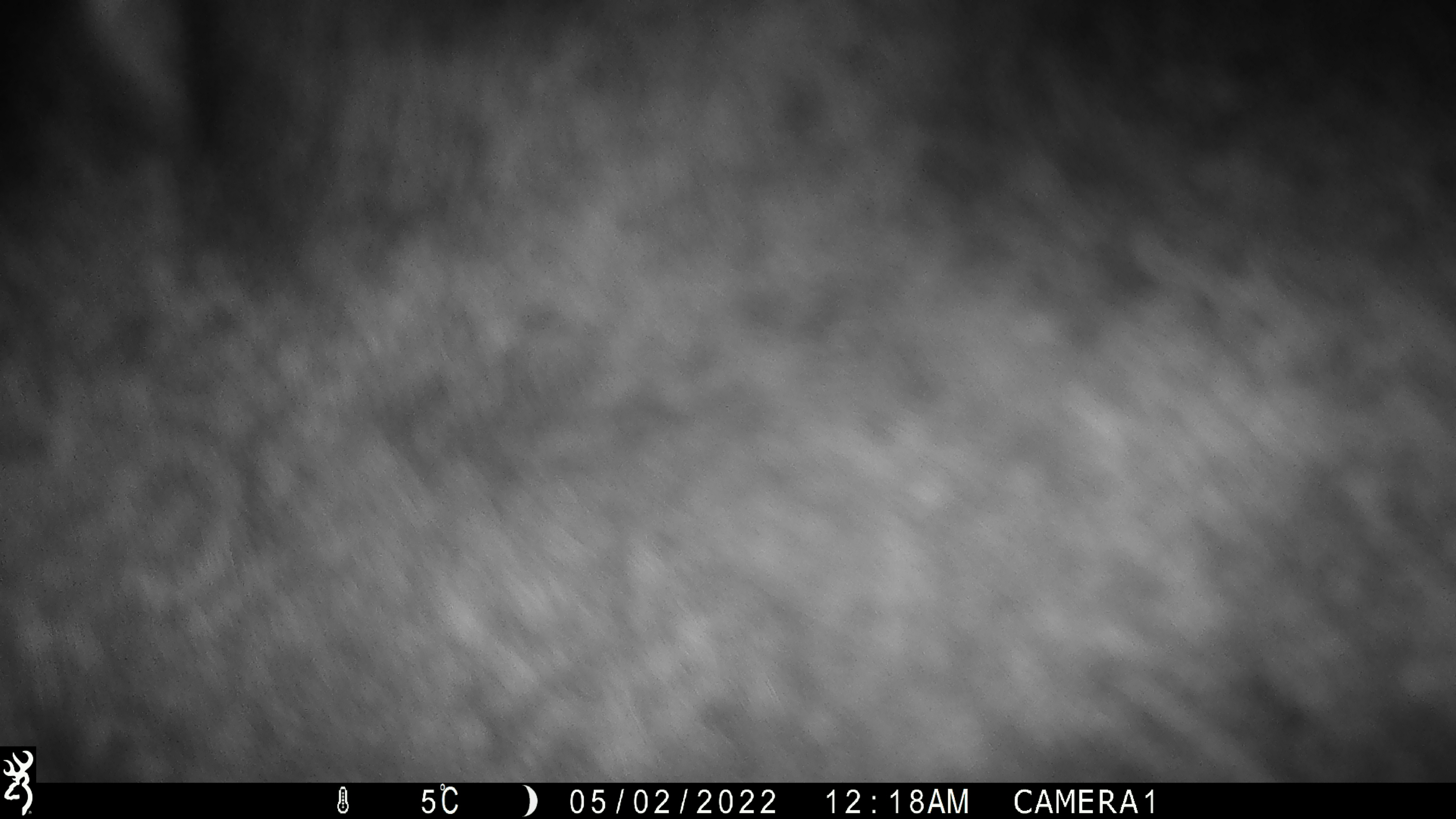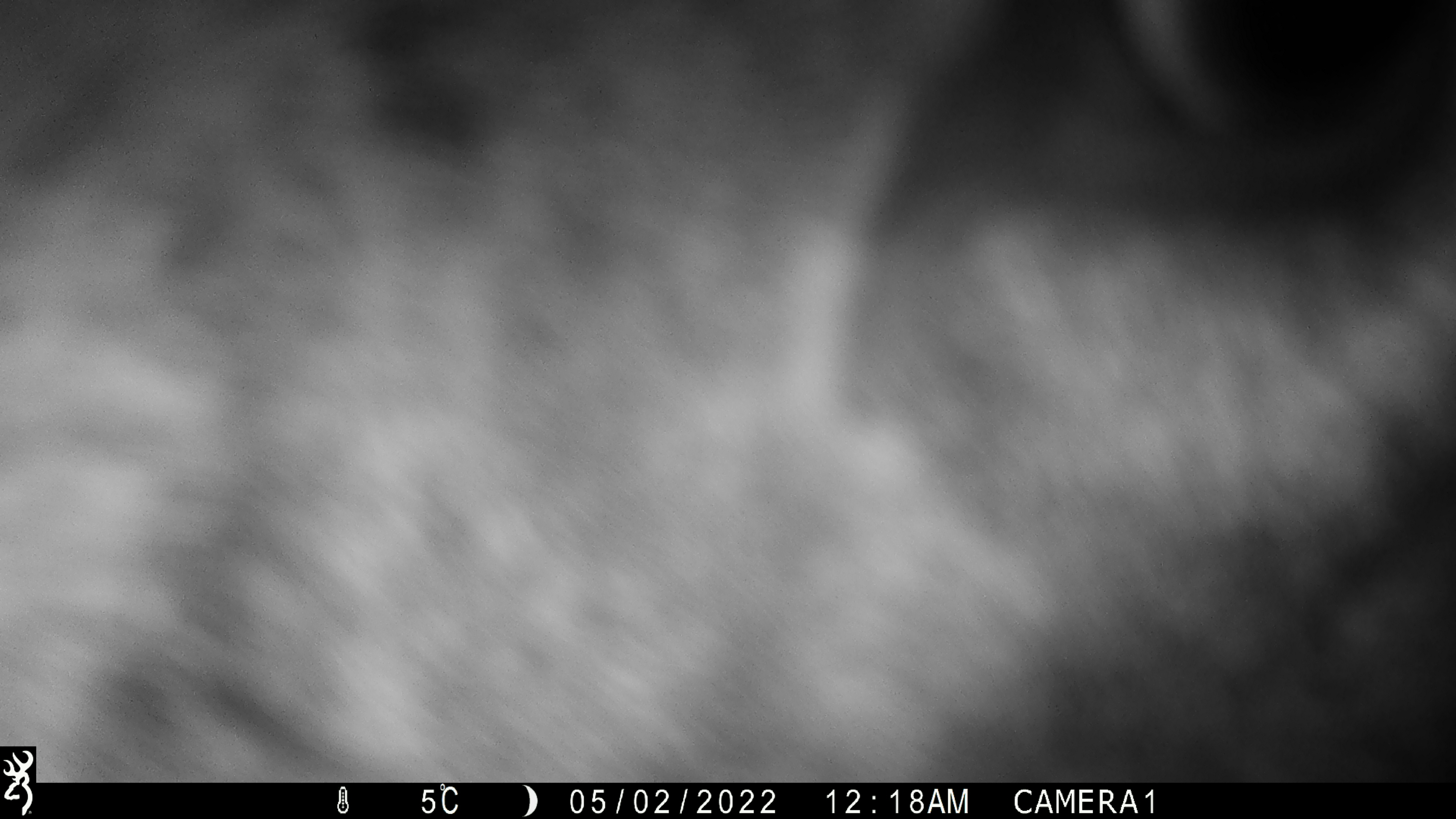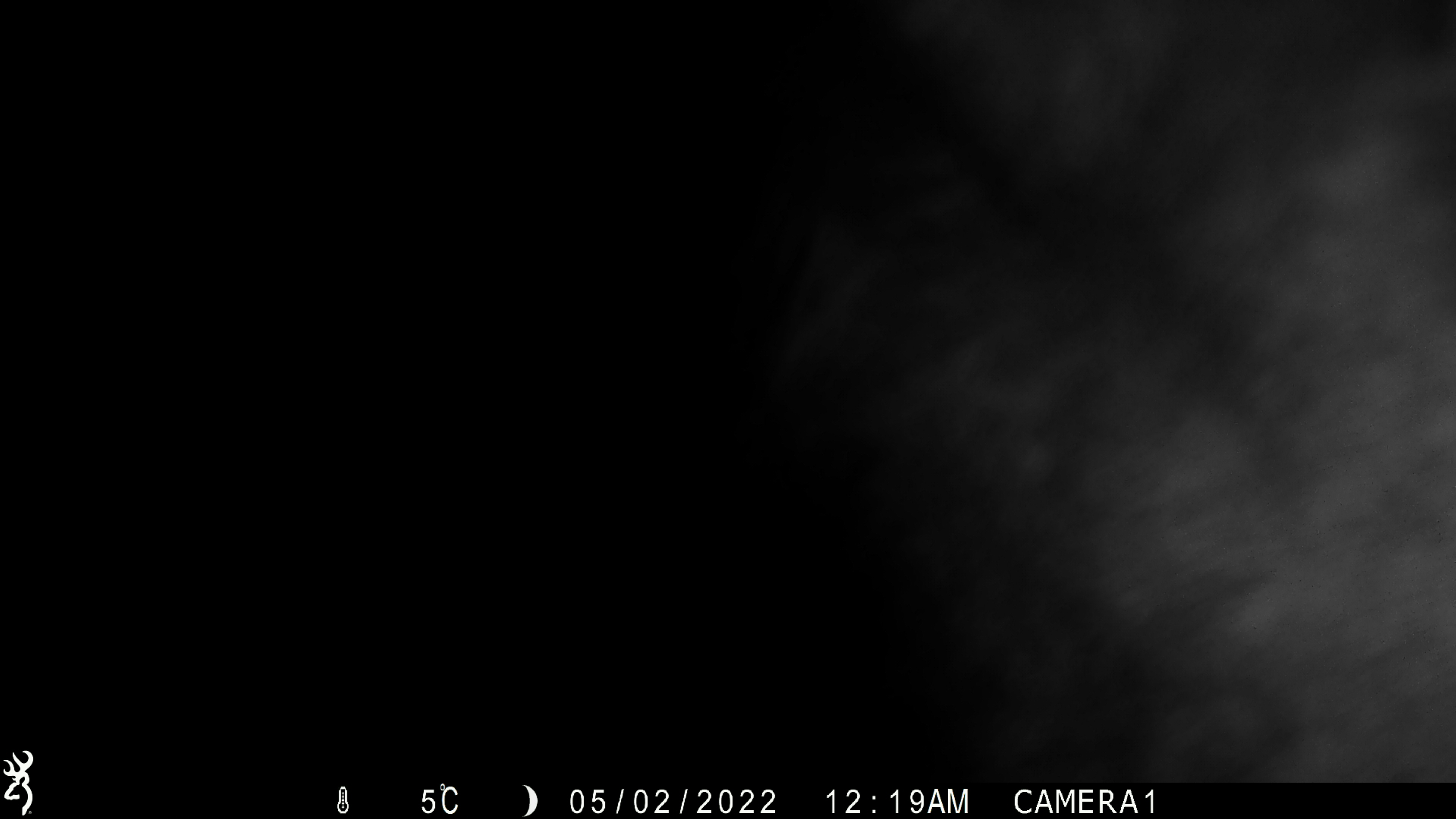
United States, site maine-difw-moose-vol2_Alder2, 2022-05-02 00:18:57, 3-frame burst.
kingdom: Animalia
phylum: Chordata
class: Mammalia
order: Artiodactyla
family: Cervidae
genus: Alces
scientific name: Alces alces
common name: moose